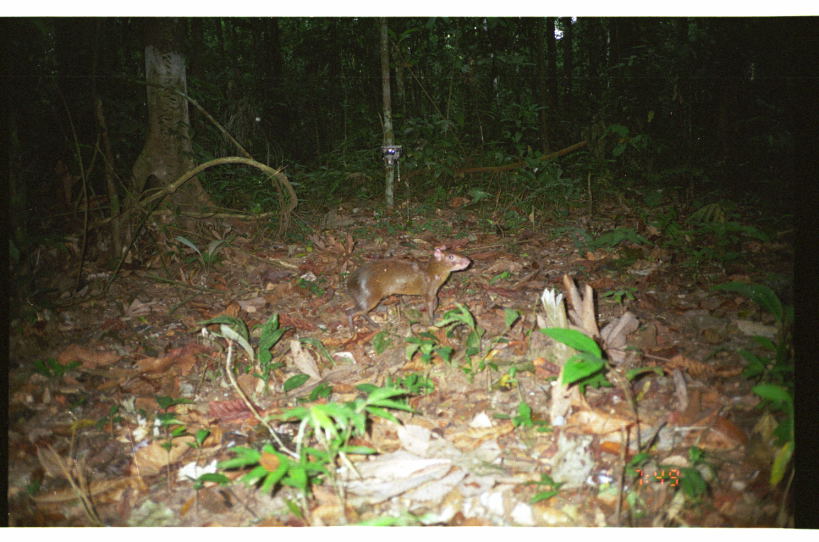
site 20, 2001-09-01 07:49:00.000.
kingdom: Animalia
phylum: Chordata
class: Mammalia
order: Rodentia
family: Dasyproctidae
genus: Dasyprocta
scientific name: Dasyprocta punctata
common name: central american agouti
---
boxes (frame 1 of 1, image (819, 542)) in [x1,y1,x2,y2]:
dasyprocta punctata: [343,247,471,336]